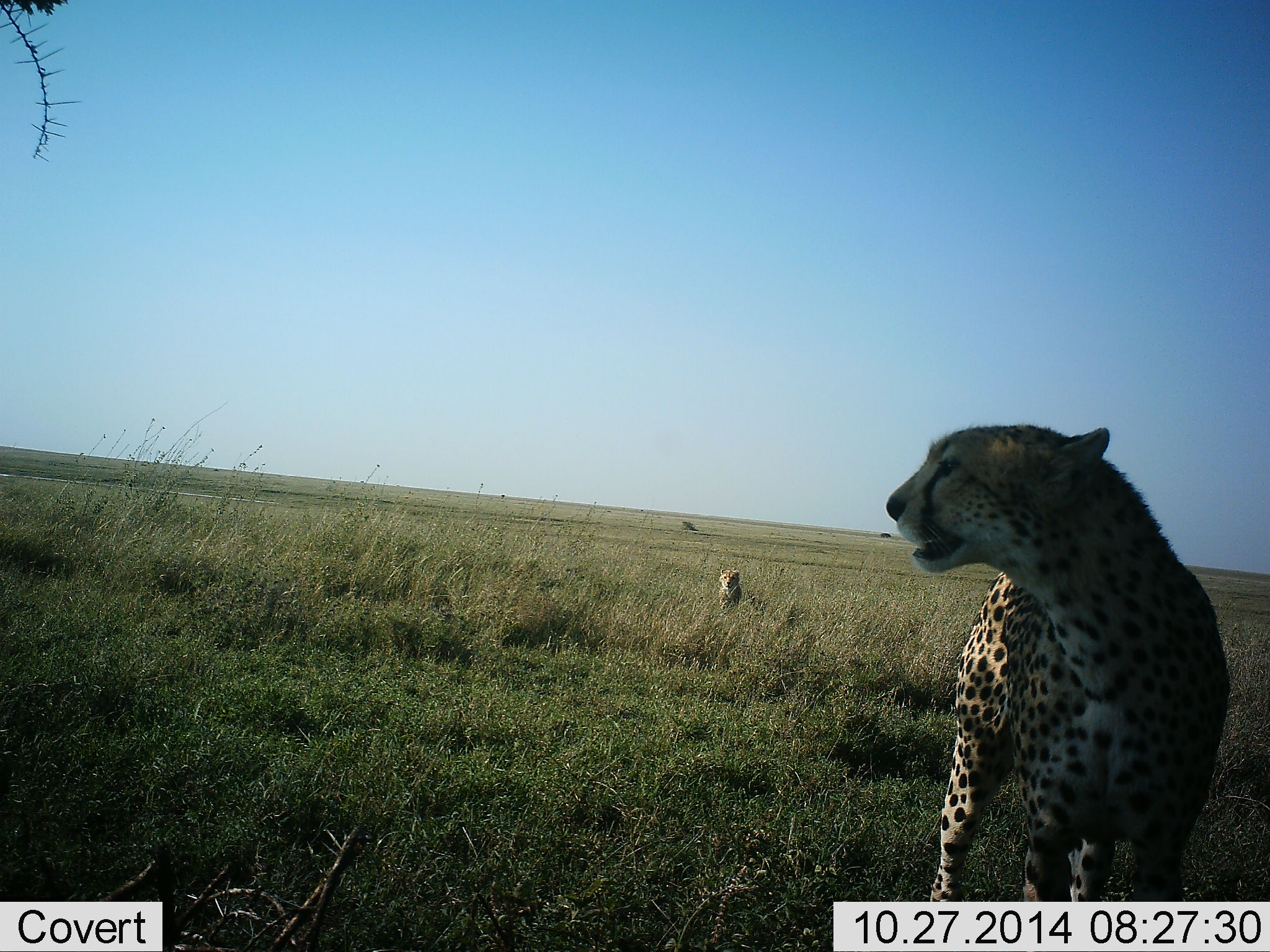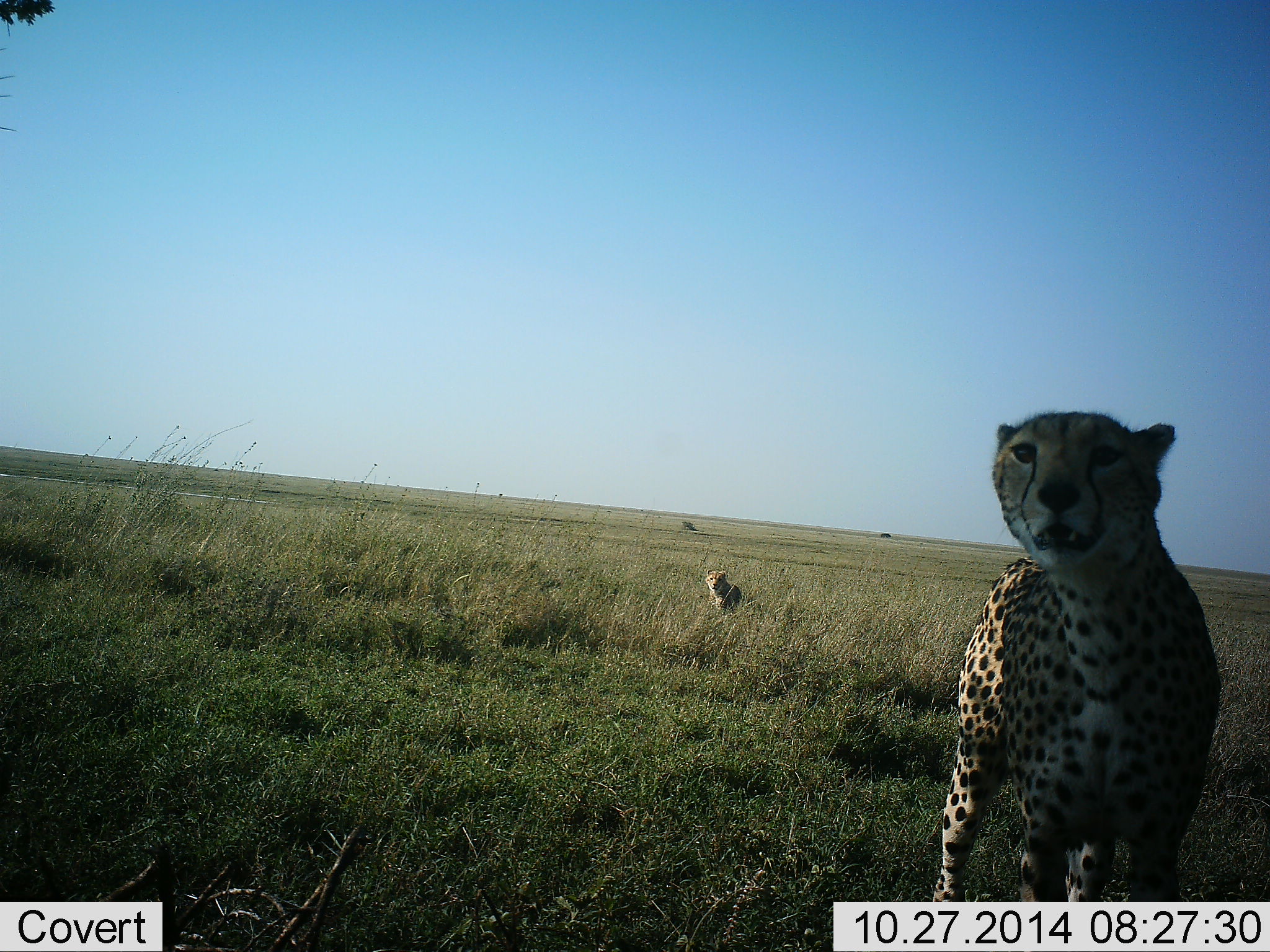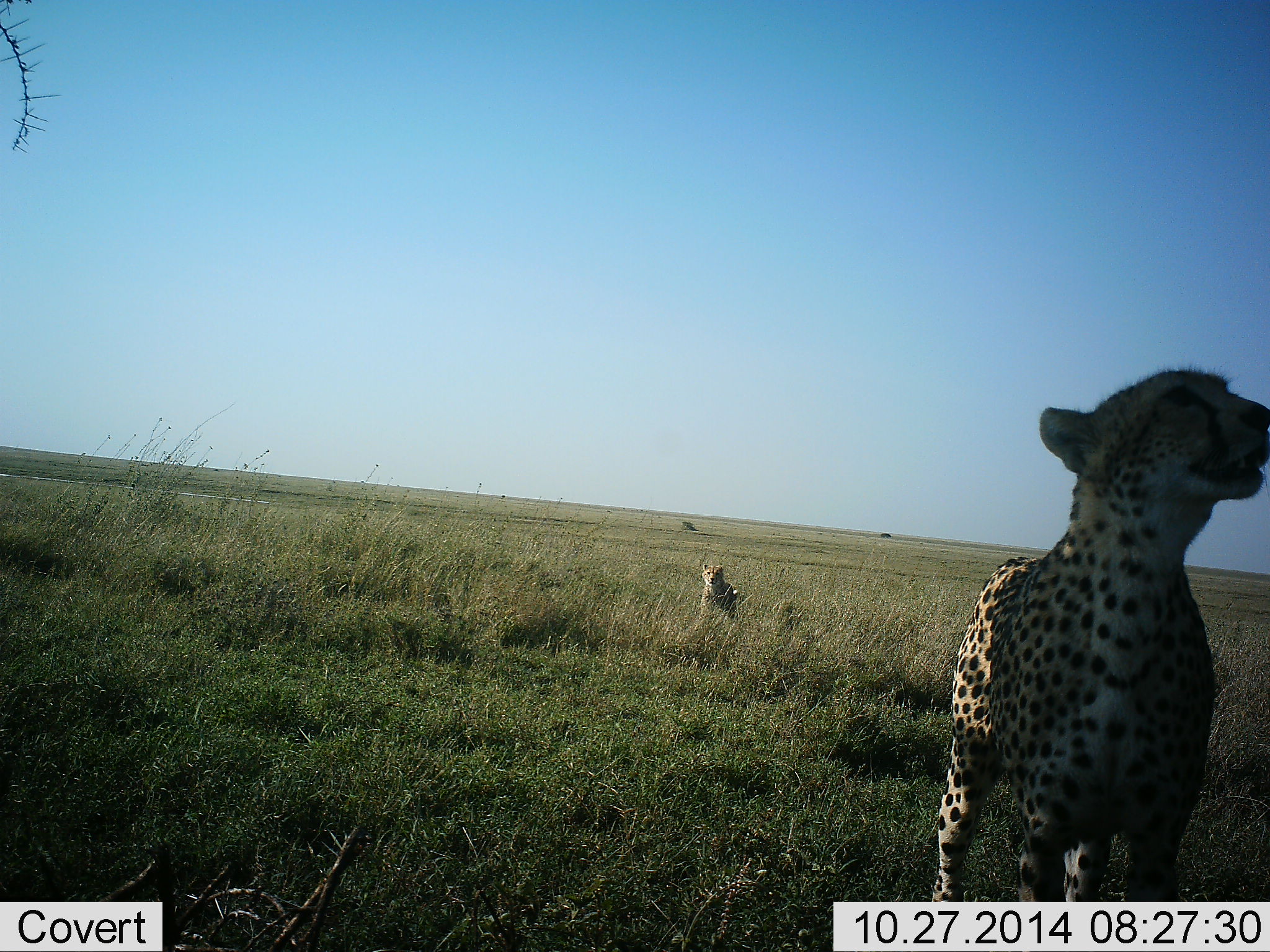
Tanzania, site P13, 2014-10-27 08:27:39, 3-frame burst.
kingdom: Animalia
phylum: Chordata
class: Mammalia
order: Carnivora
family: Felidae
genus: Acinonyx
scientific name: Acinonyx jubatus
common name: cheetah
Cheetah (Acinonyx jubatus), count 2. Behavior (volunteer vote fractions): standing 80%, resting 30%, moving 50%, interacting 0%. Young present (vote fraction): 40%. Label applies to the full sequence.